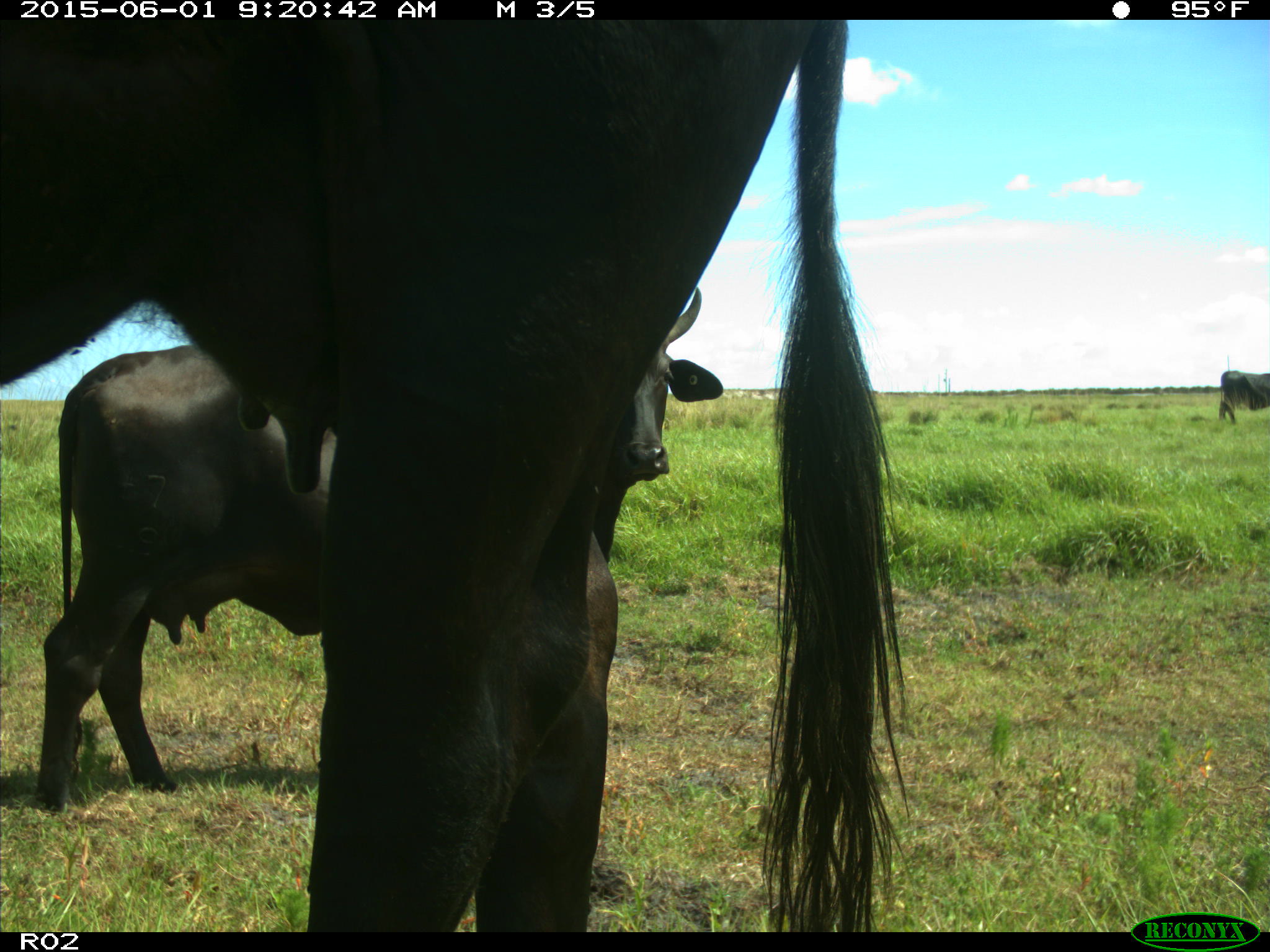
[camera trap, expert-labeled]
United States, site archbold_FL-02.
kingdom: Animalia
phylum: Chordata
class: Mammalia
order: Artiodactyla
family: Bovidae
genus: Bos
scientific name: Bos taurus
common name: domestic cow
Bos taurus (domestic cow).